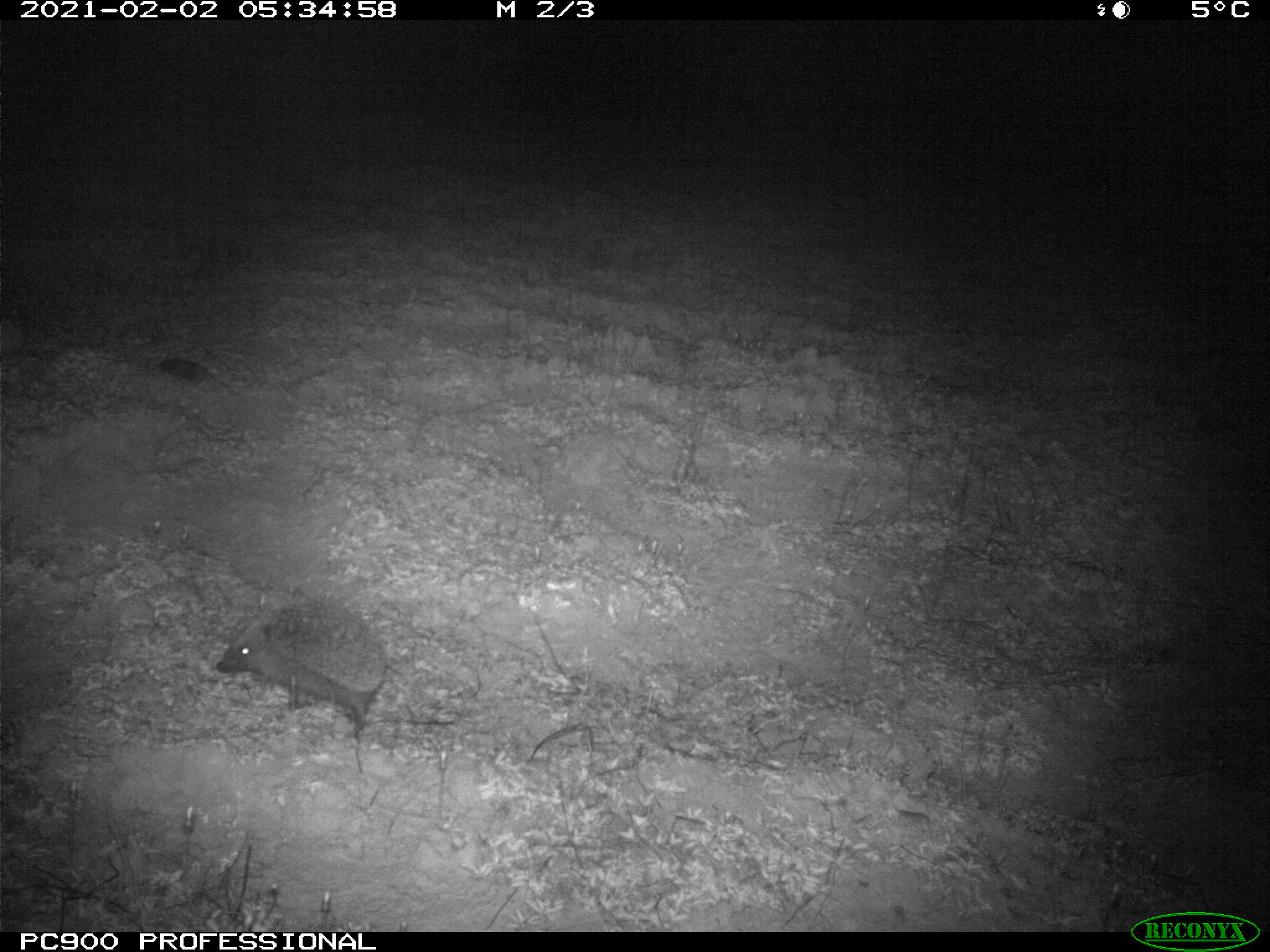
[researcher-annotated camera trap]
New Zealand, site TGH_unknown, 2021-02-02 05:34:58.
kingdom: Animalia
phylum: Chordata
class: Mammalia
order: Eulipotyphla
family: Erinaceidae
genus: Erinaceus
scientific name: Erinaceus europaeus europaeus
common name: european hedgehog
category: hedgehog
Hedgehog (european hedgehog) (Erinaceus europaeus europaeus).